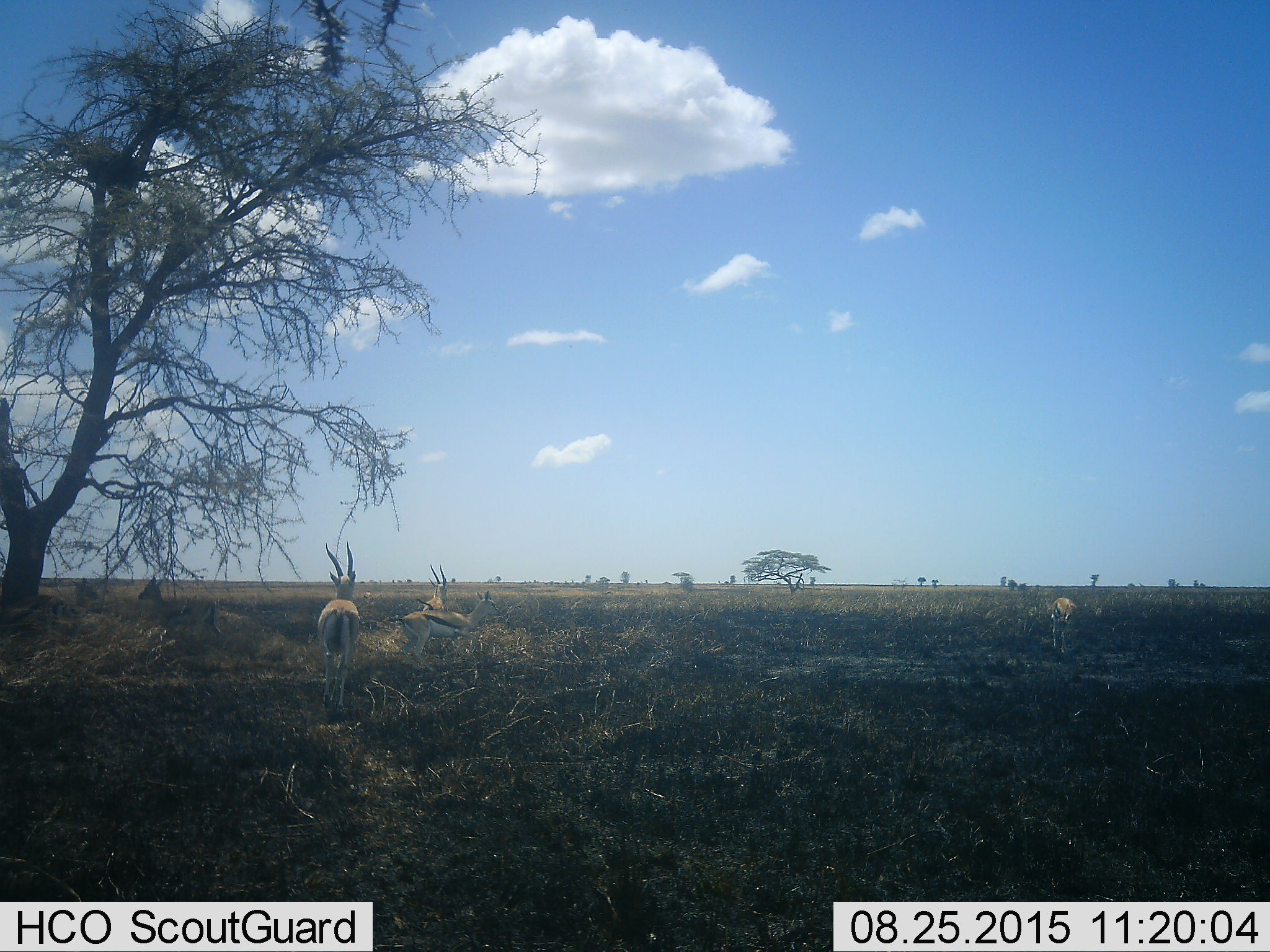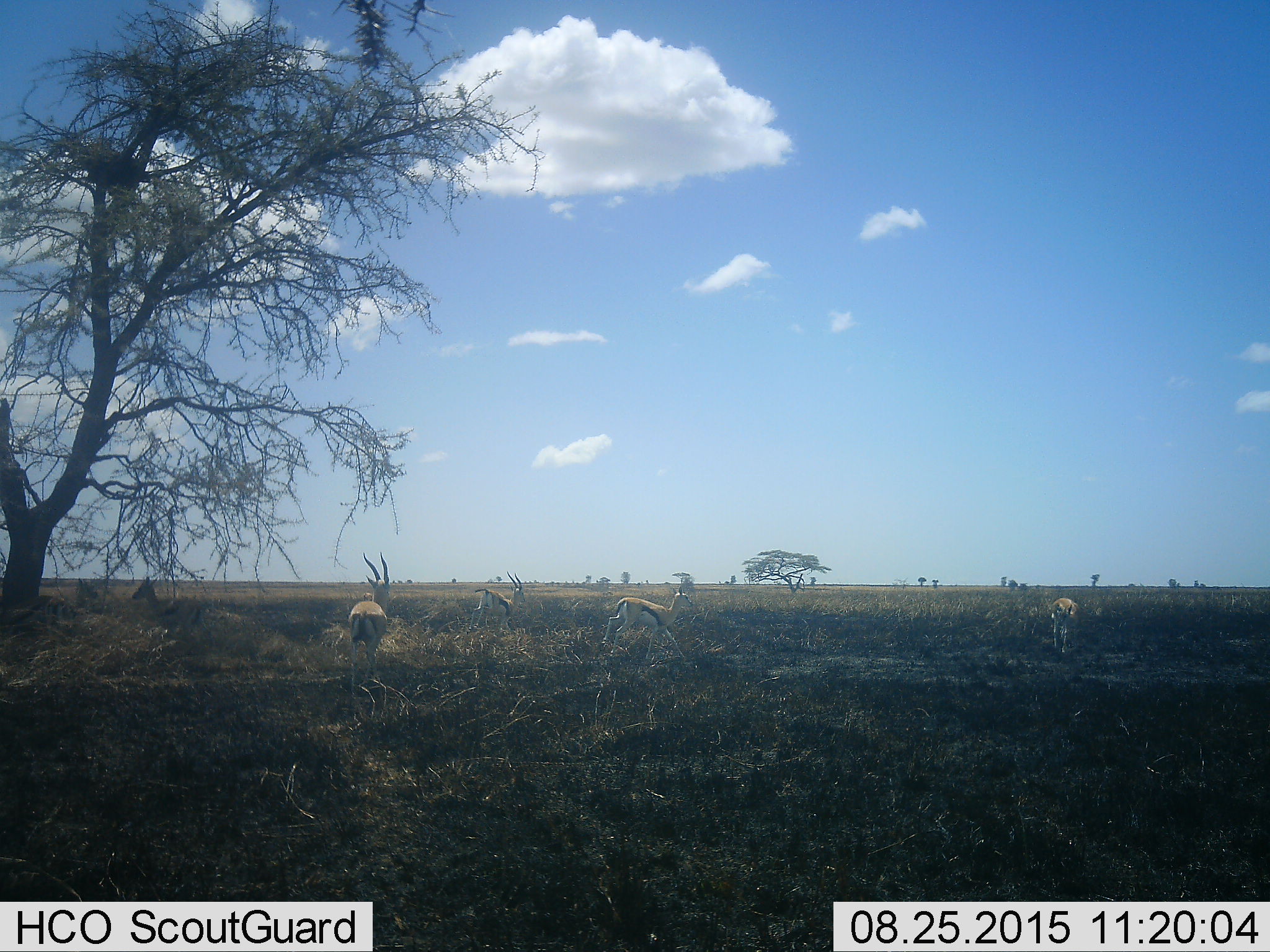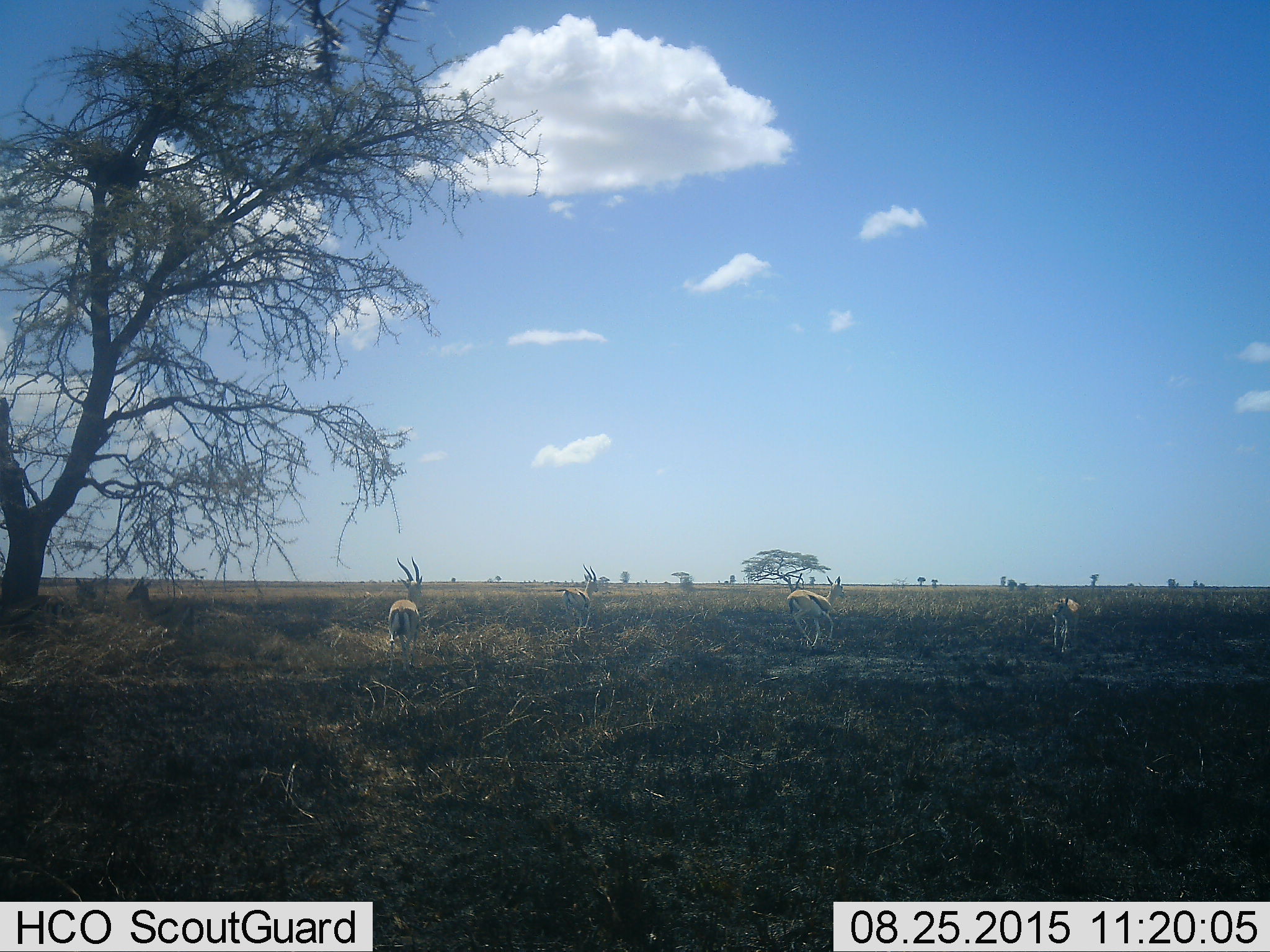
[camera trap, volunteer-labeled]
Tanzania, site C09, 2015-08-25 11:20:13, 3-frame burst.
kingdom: Animalia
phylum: Chordata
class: Mammalia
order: Artiodactyla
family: Bovidae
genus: Eudorcas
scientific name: Eudorcas thomsonii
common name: thomson's gazelle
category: gazellethomsons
Gazellethomsons (thomson's gazelle) (Eudorcas thomsonii), count 6. Behavior (volunteer vote fractions): standing 67%, resting 13%, moving 67%, interacting 13%. Young present (vote fraction): 13%. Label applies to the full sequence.